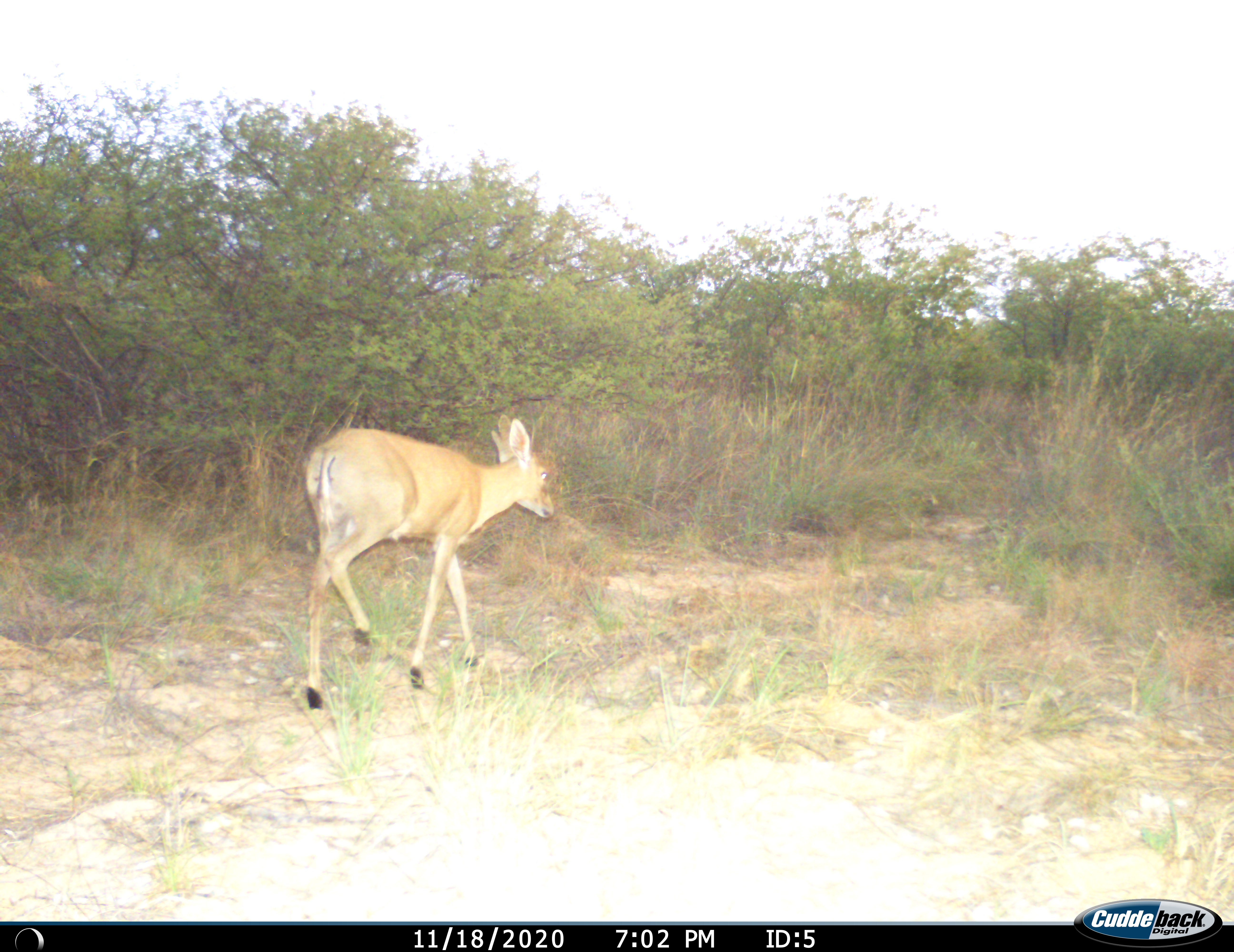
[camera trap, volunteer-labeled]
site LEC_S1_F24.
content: unidentified animal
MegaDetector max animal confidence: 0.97